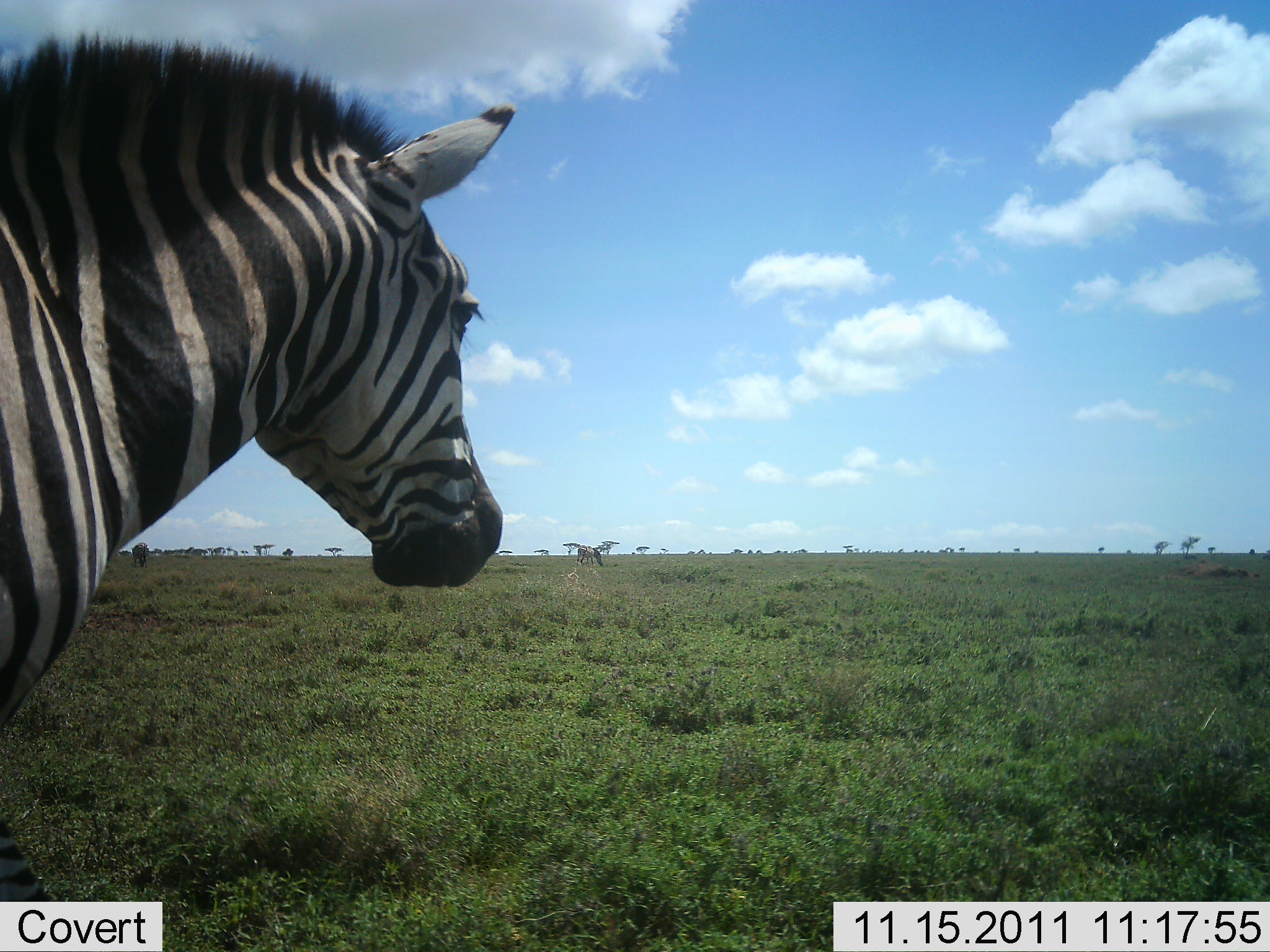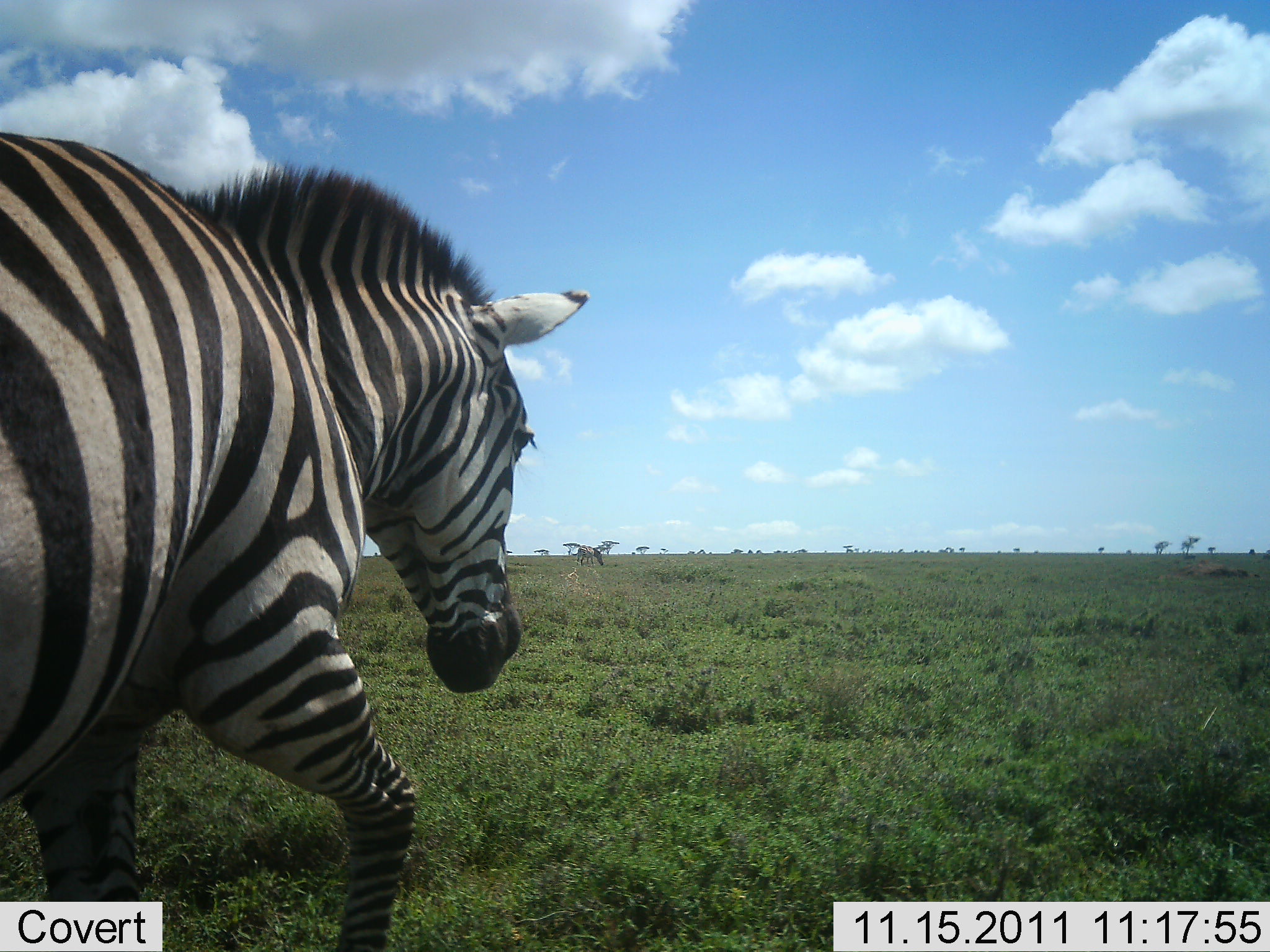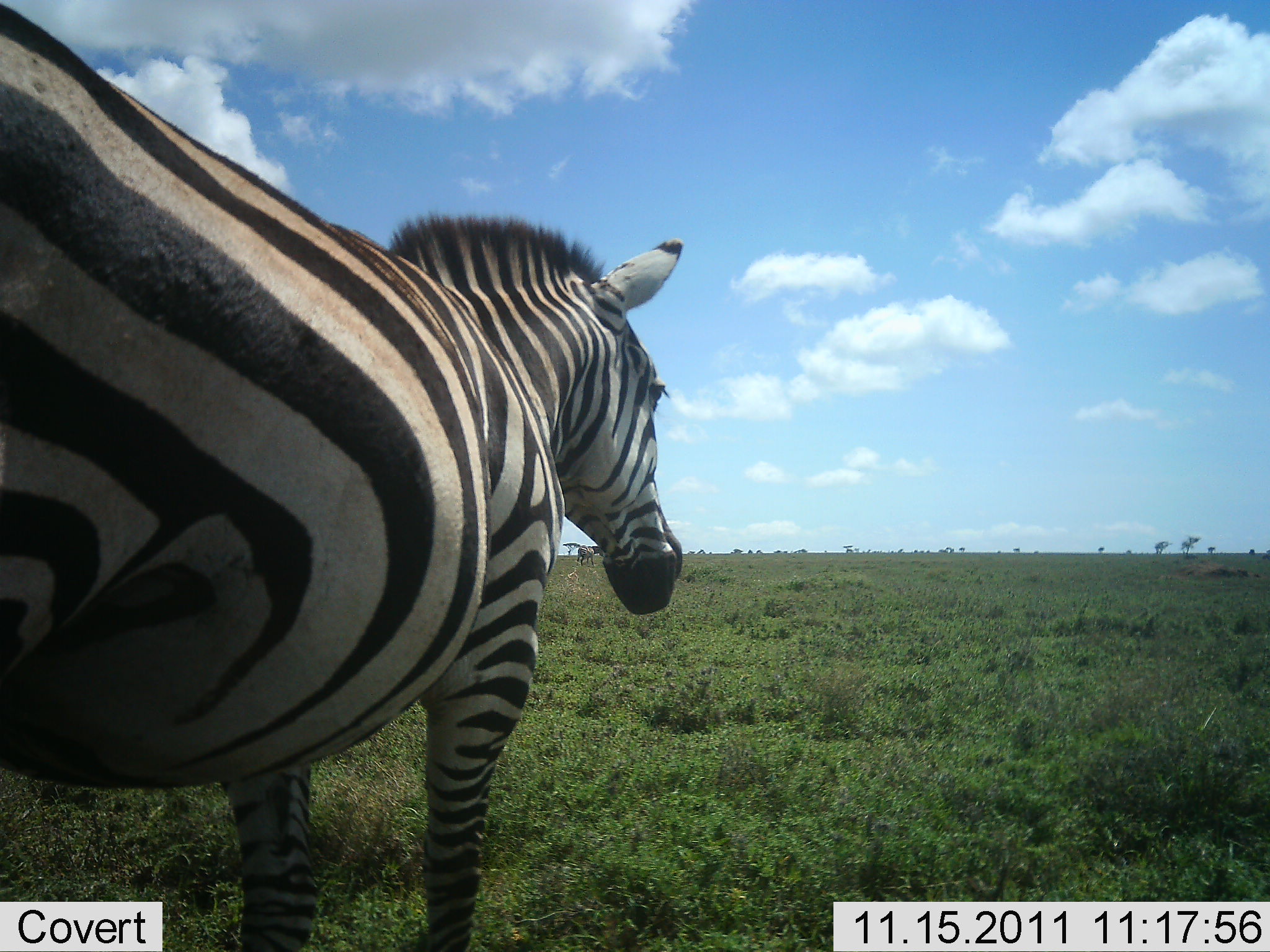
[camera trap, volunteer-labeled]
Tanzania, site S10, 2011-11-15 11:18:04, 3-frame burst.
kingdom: Animalia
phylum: Chordata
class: Mammalia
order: Perissodactyla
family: Equidae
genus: Equus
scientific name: Equus quagga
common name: plains zebra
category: zebra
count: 1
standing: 23%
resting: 0%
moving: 92%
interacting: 0%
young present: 0%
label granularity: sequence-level